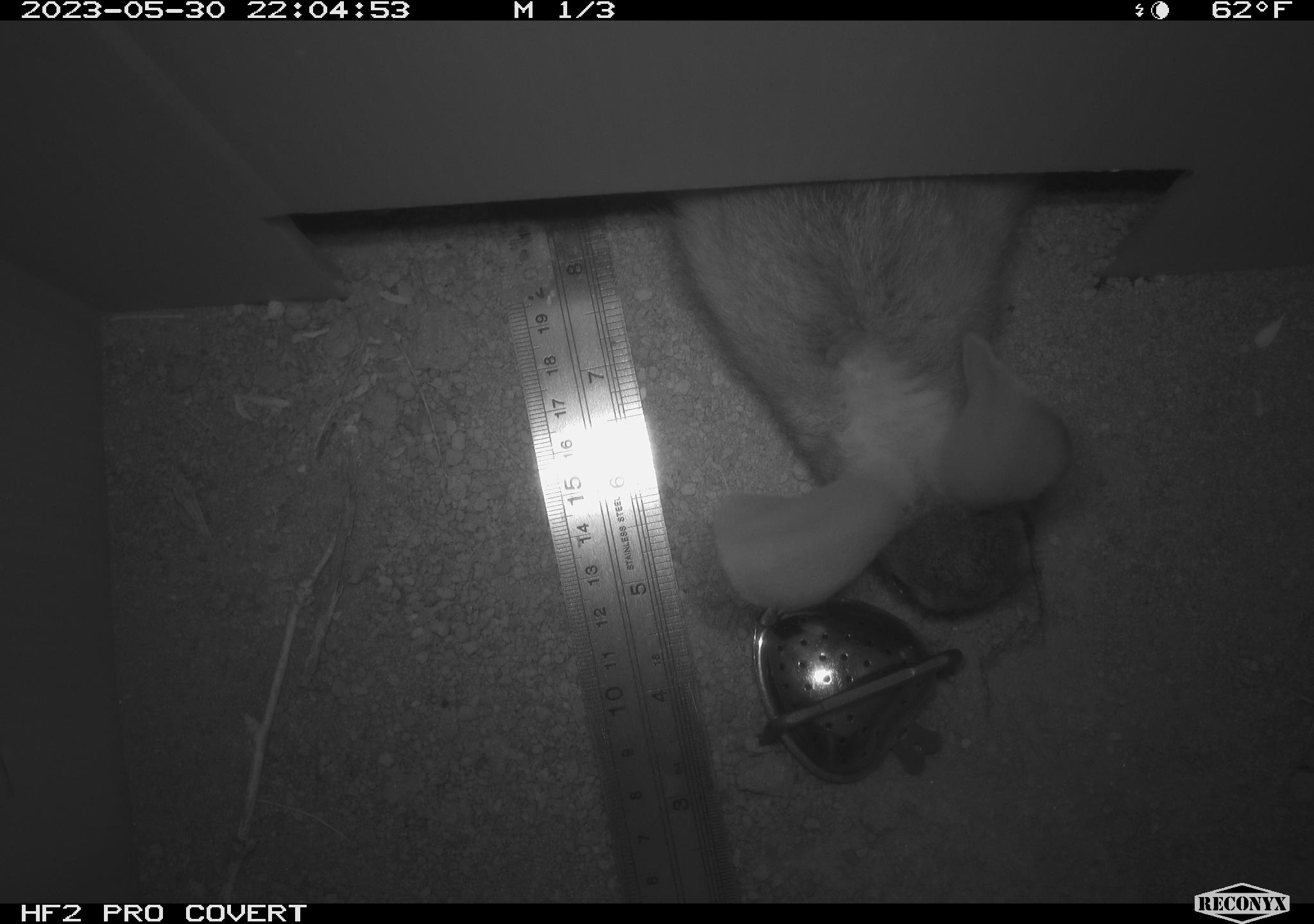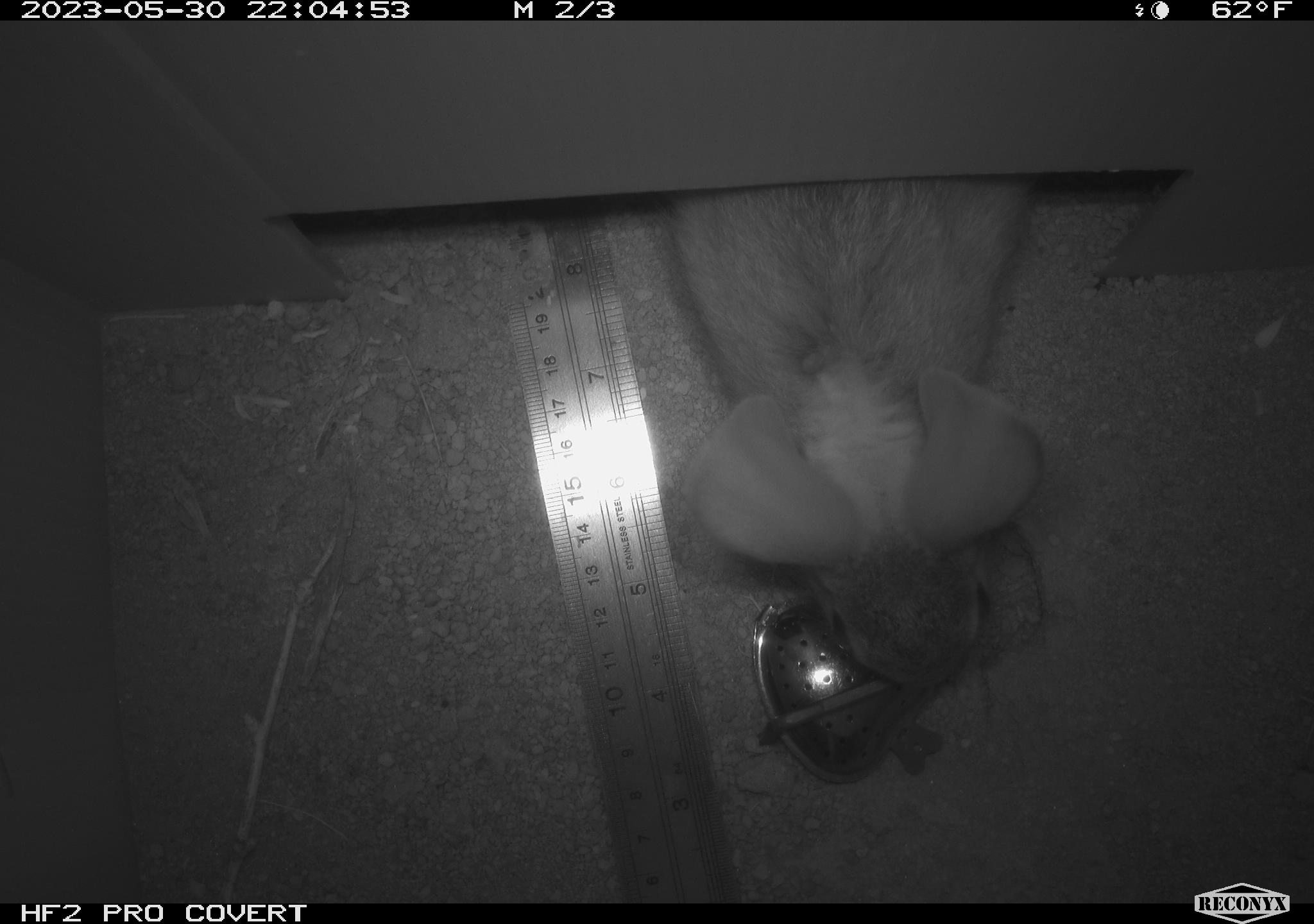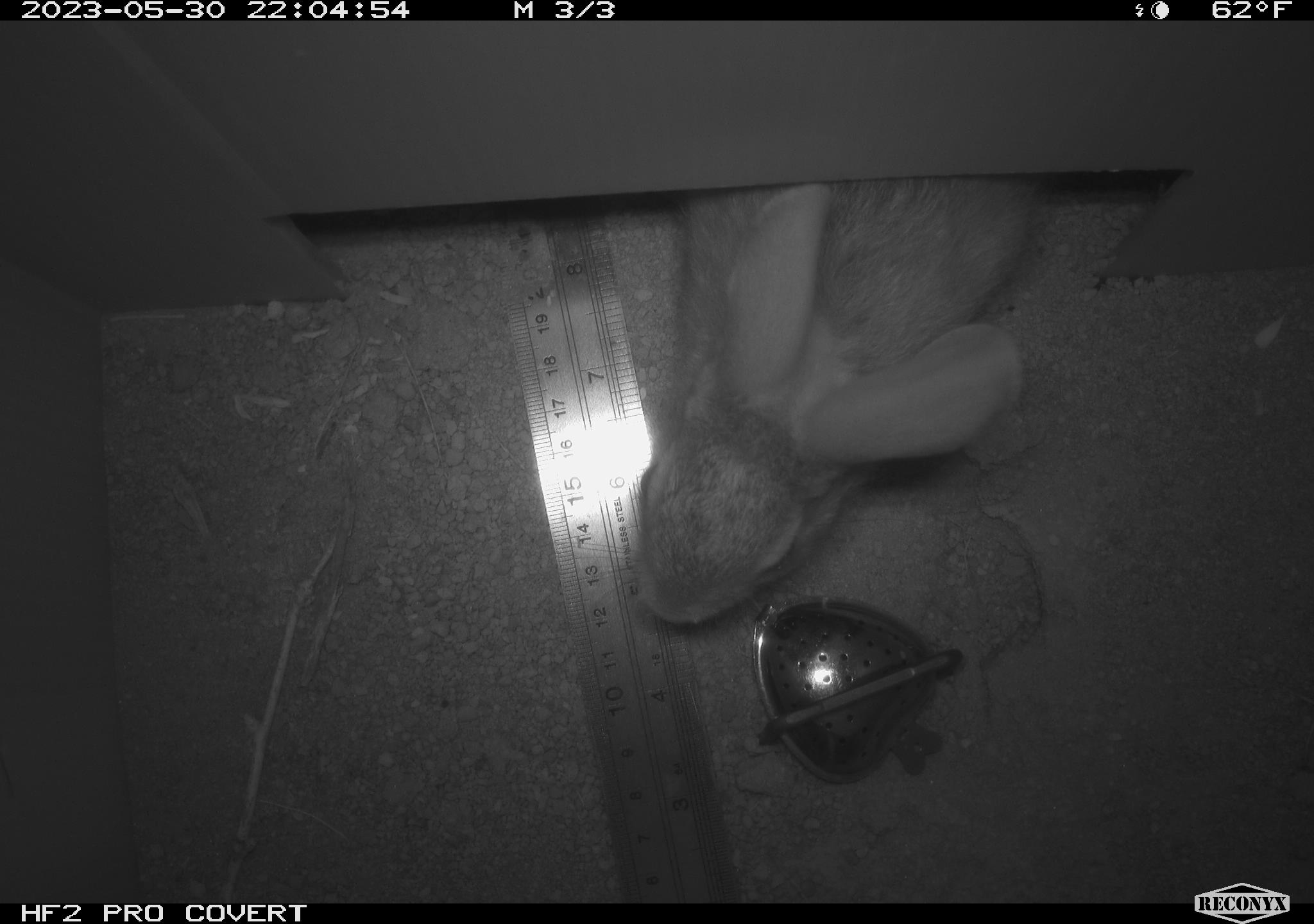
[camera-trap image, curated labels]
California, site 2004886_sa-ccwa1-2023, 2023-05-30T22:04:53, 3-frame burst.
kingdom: Animalia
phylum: Chordata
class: Mammalia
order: Lagomorpha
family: Leporidae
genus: Sylvilagus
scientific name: Sylvilagus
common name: cottontail rabbits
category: sylvilagus species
Sylvilagus species (cottontail rabbits) (Sylvilagus).